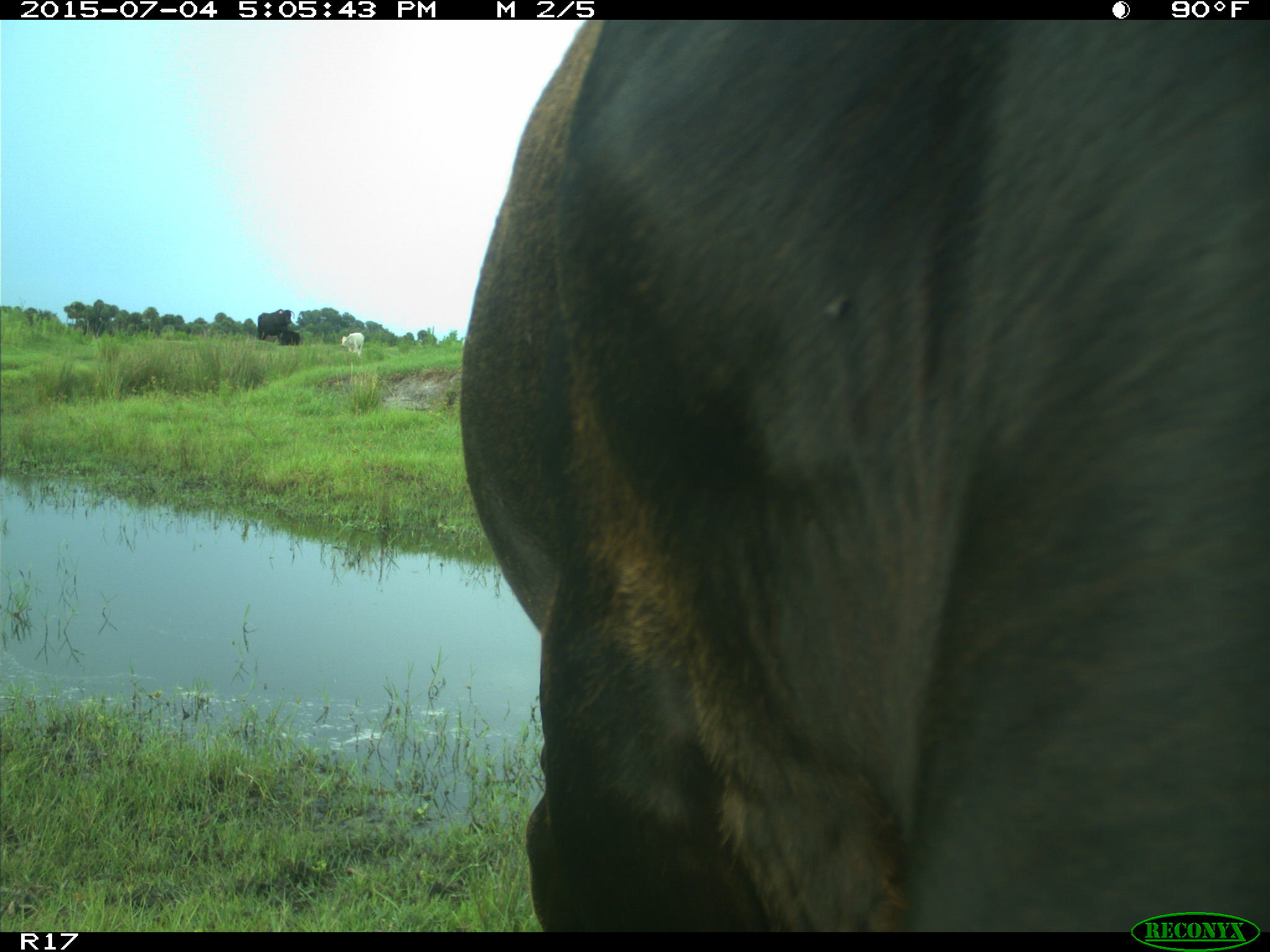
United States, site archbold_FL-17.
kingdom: Animalia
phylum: Chordata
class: Mammalia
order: Artiodactyla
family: Bovidae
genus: Bos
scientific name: Bos taurus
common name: domestic cow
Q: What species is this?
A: Bos taurus (domestic cow).